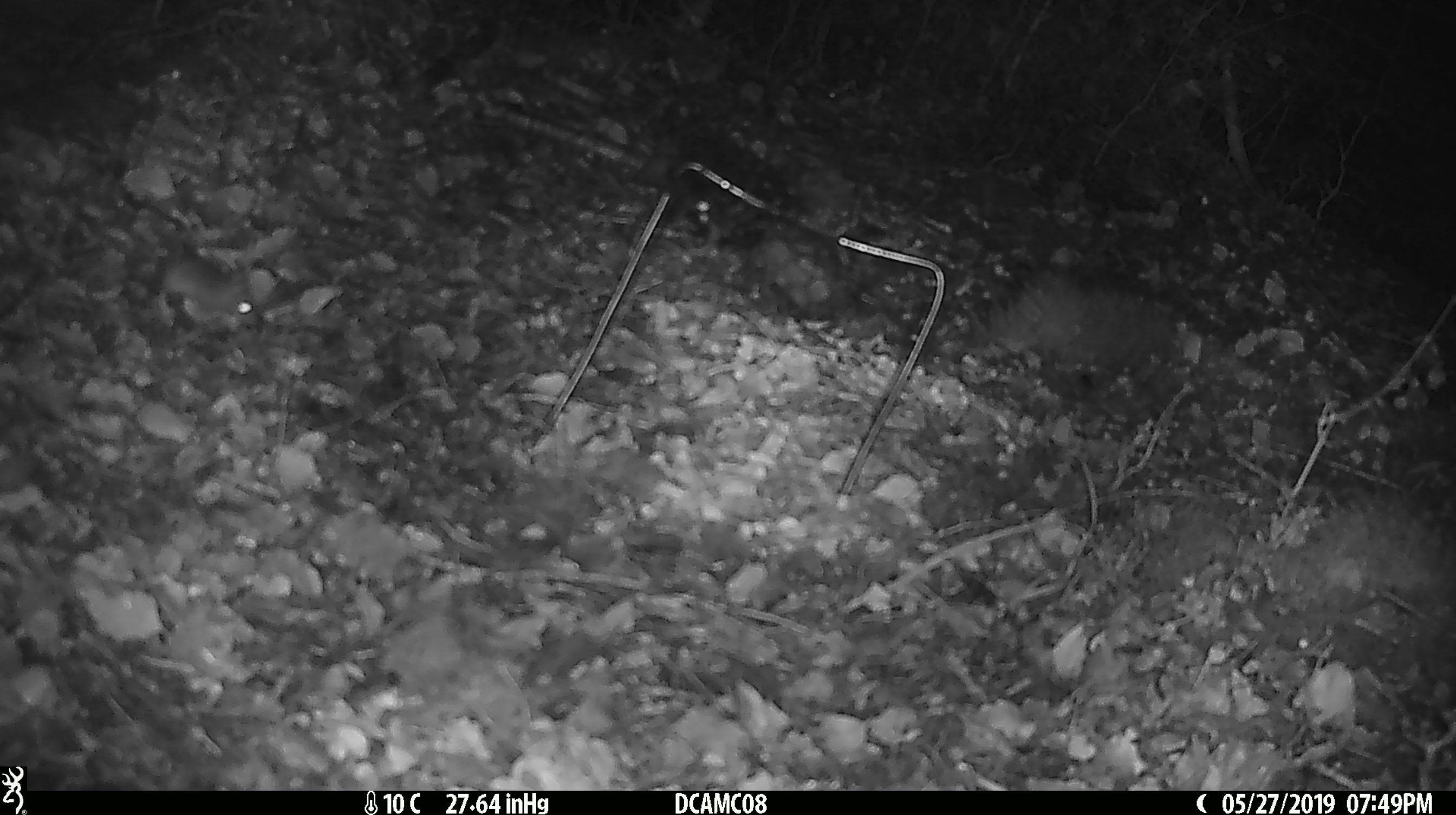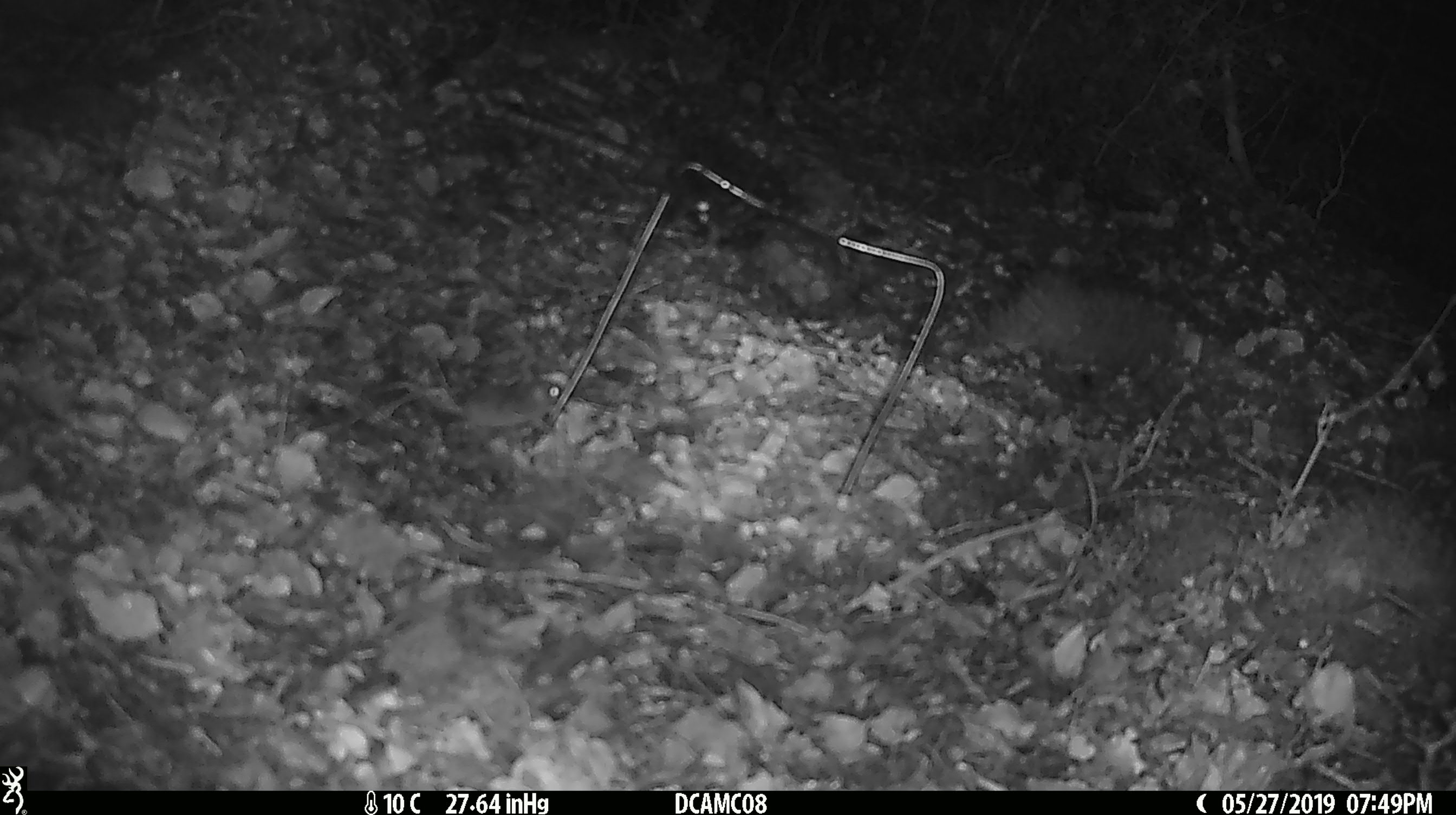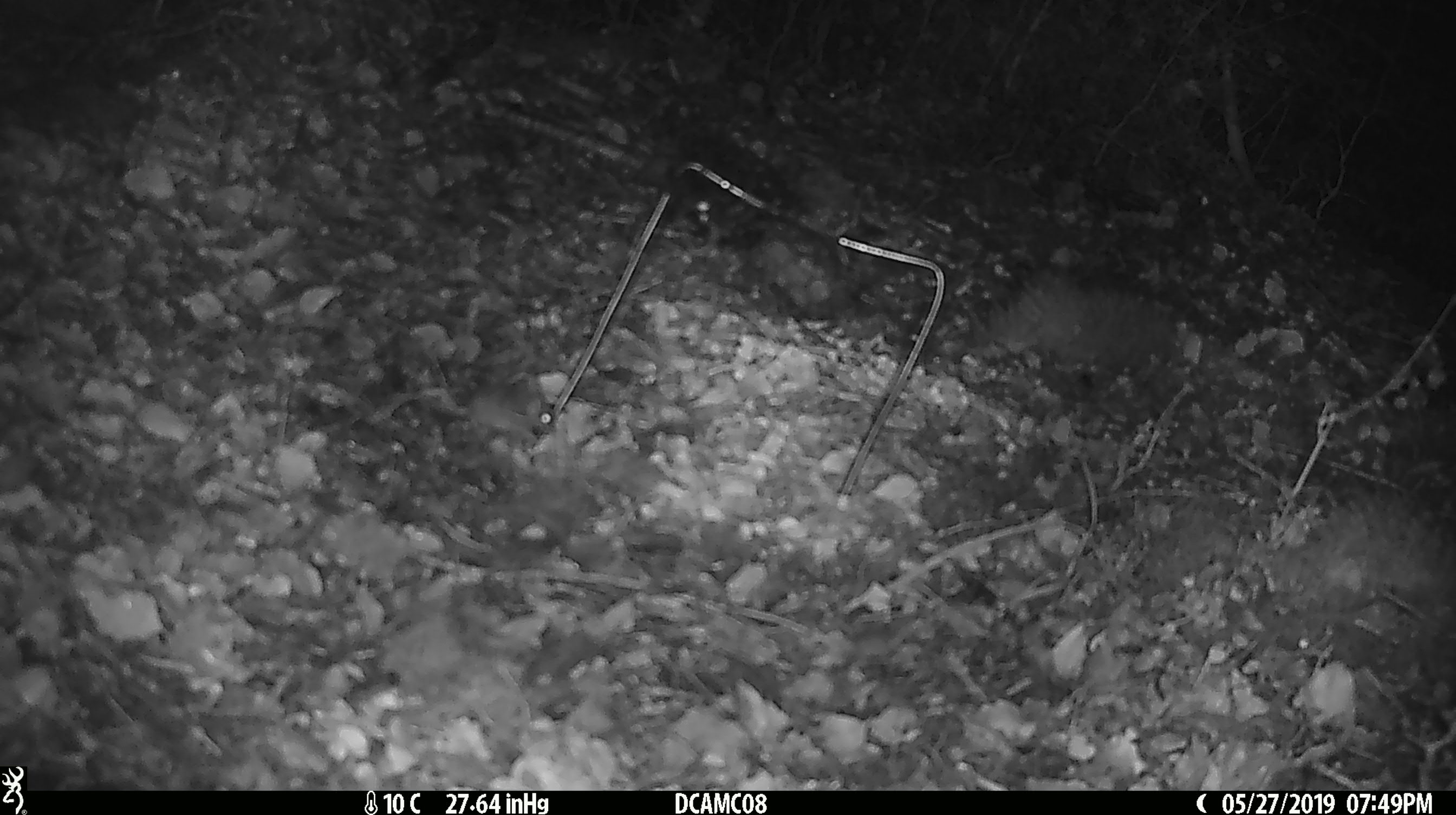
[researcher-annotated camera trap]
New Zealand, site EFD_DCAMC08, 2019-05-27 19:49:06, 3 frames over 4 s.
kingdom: Animalia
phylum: Chordata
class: Mammalia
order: Rodentia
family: Muridae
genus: Mus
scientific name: Mus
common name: mouse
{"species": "mouse (Mus)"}